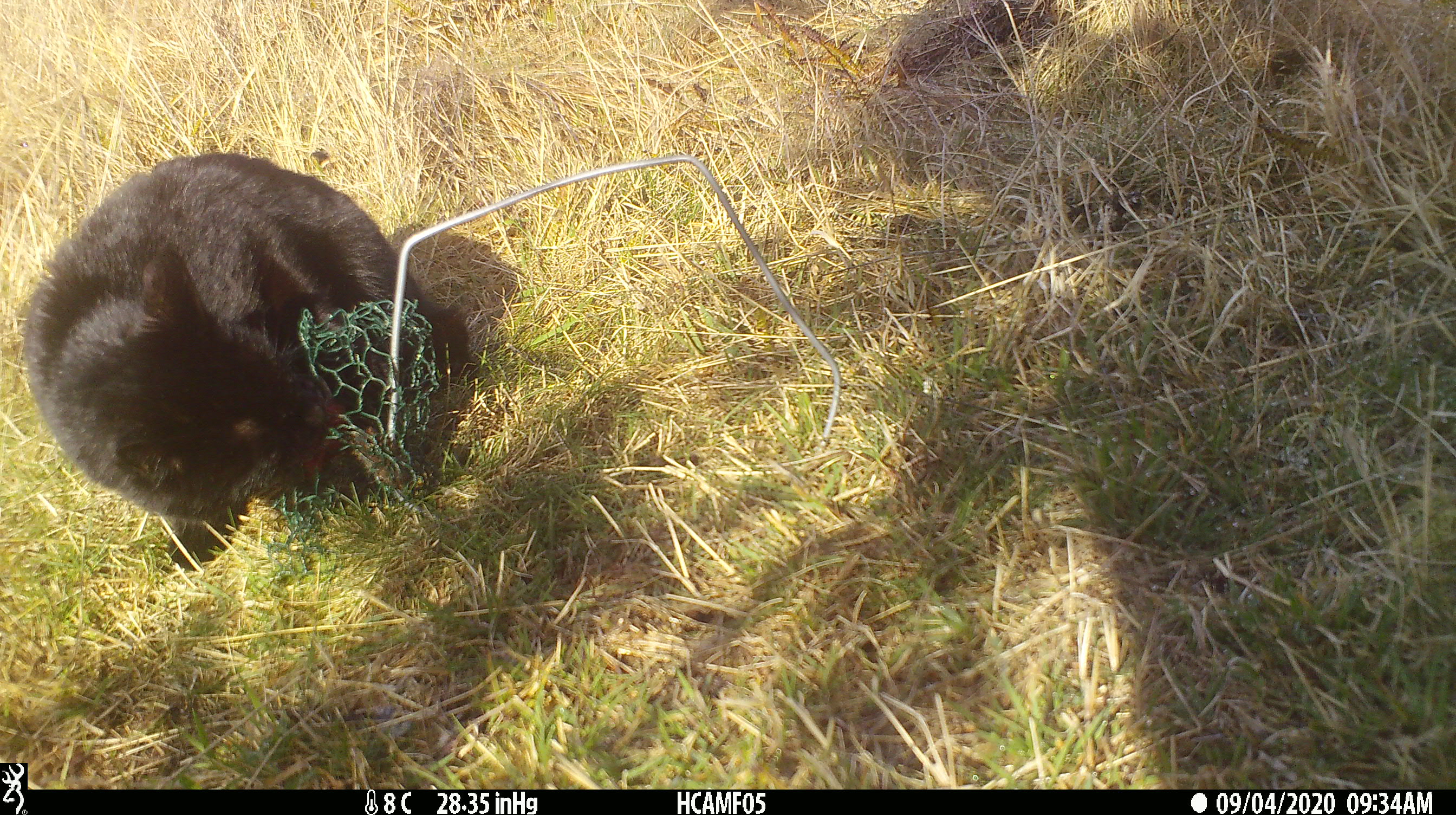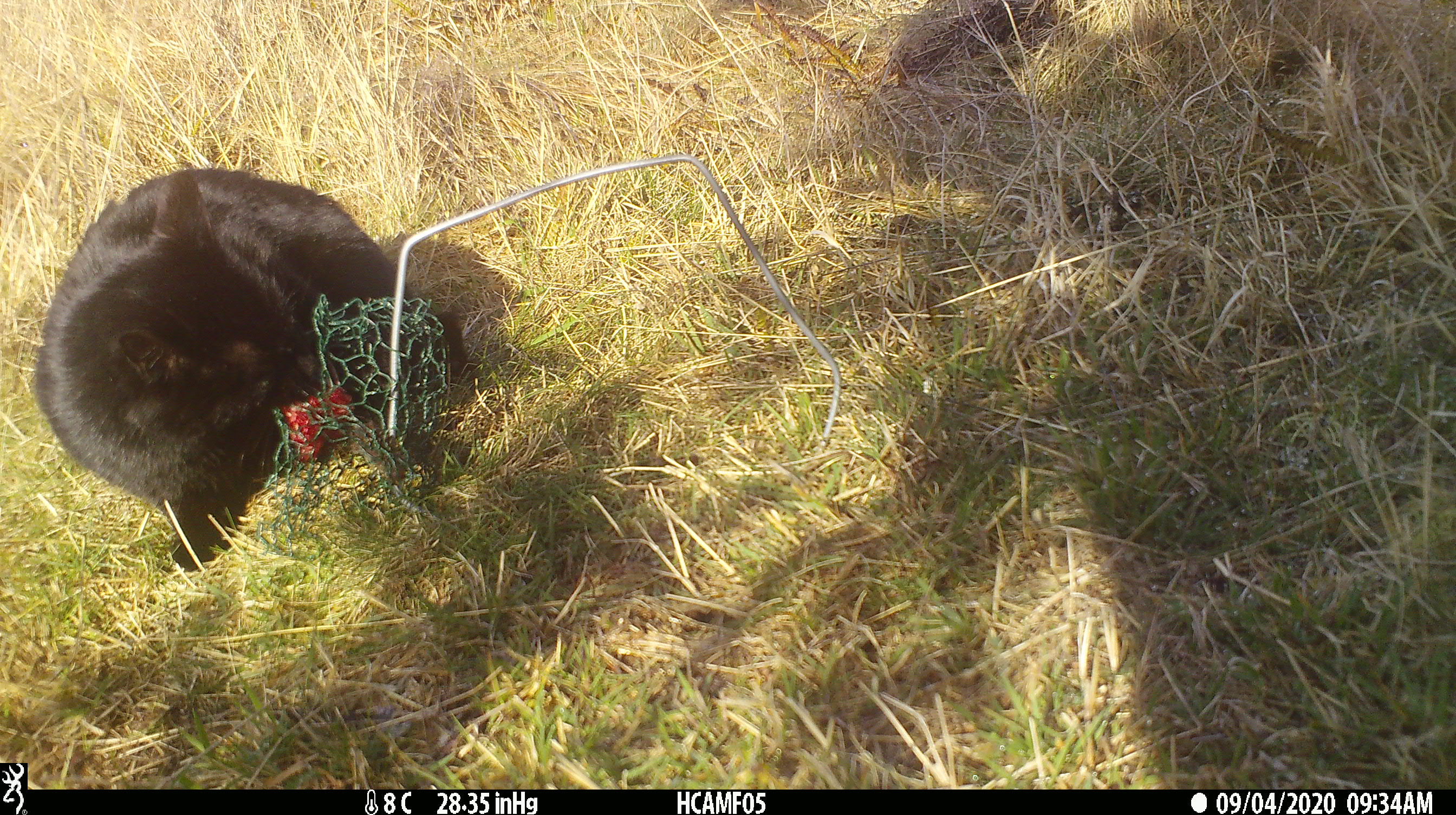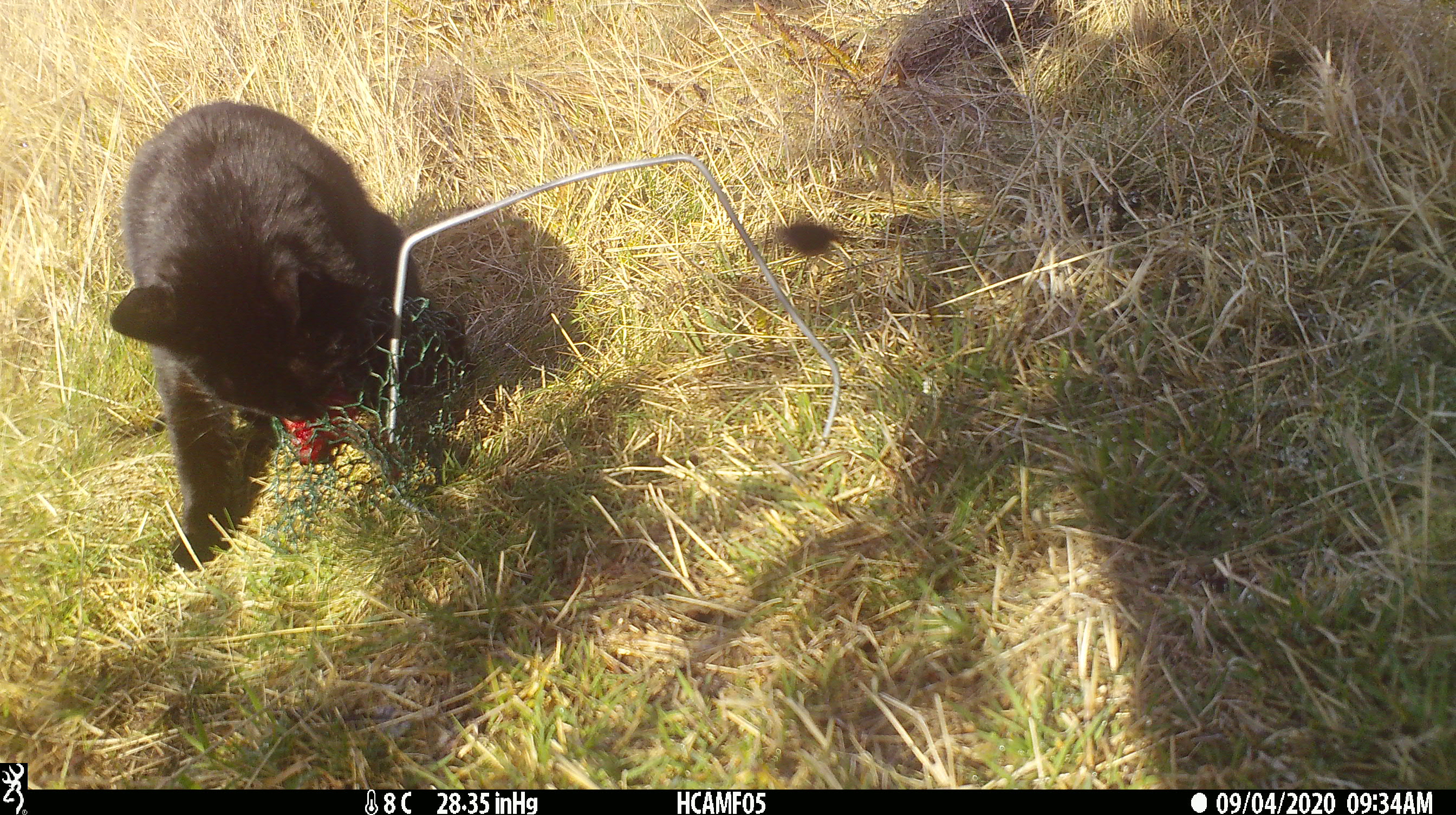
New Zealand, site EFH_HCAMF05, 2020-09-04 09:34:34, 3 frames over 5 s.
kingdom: Animalia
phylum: Chordata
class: Mammalia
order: Carnivora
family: Felidae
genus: Felis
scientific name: Felis catus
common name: domestic cat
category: cat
Cat (domestic cat) (Felis catus).